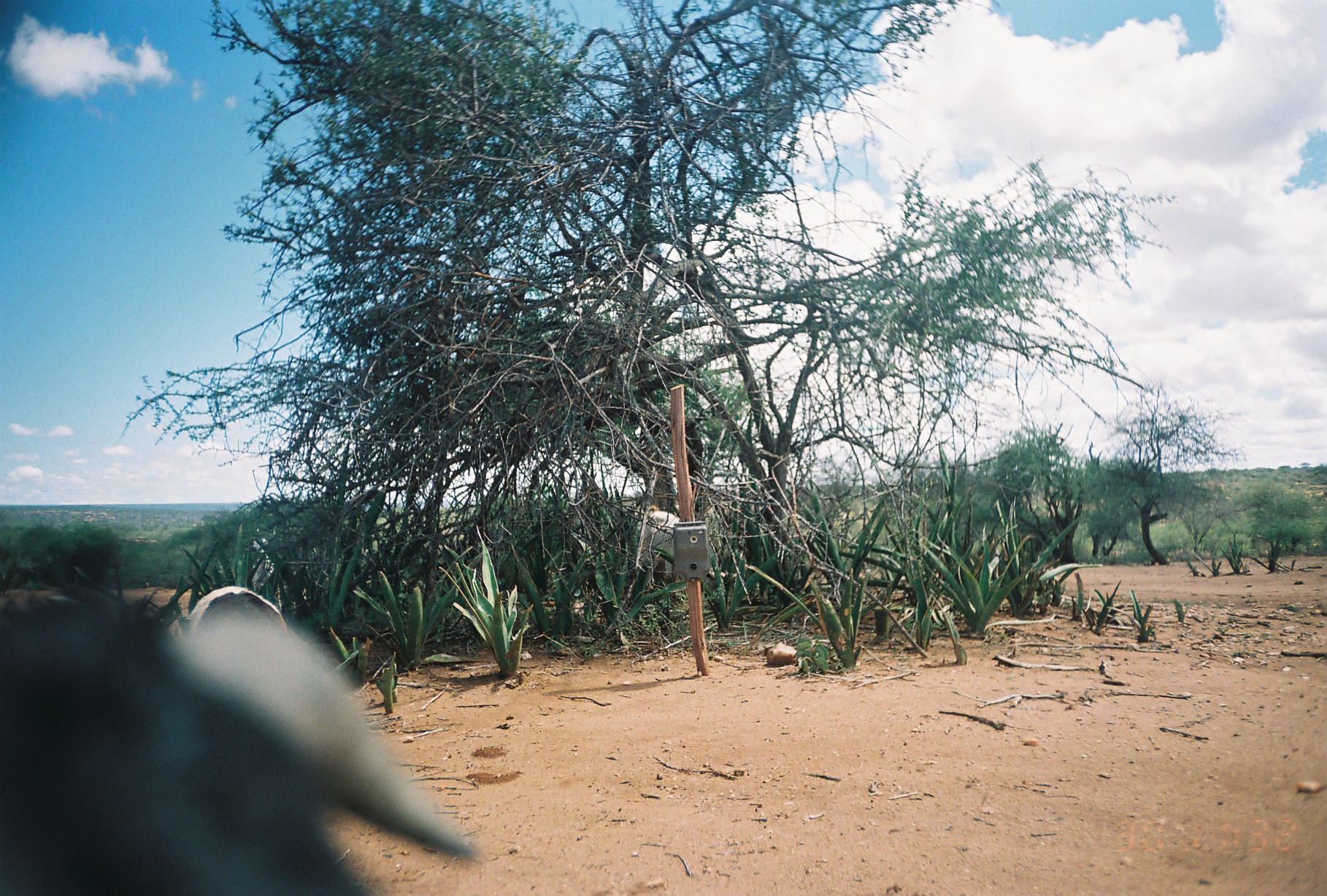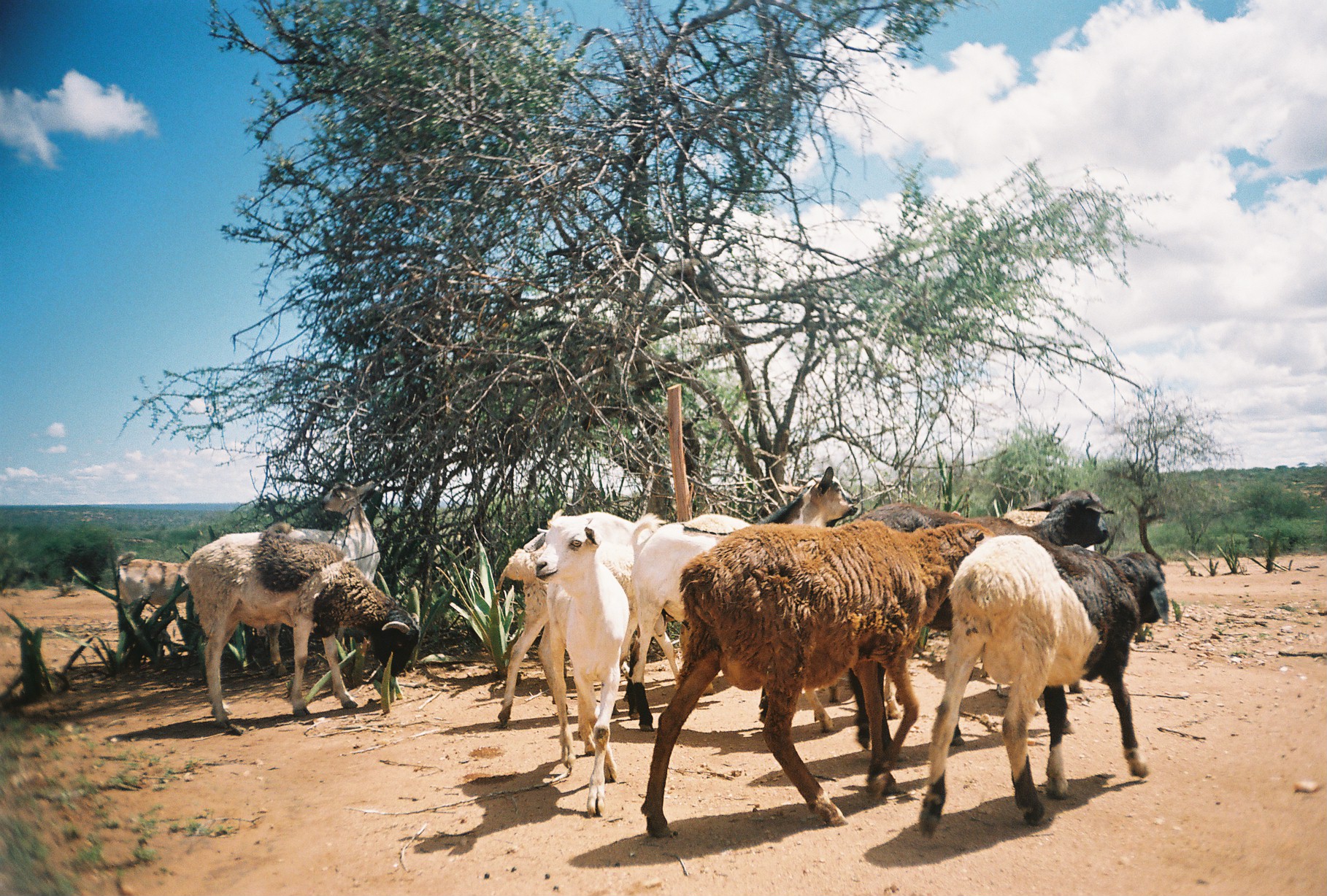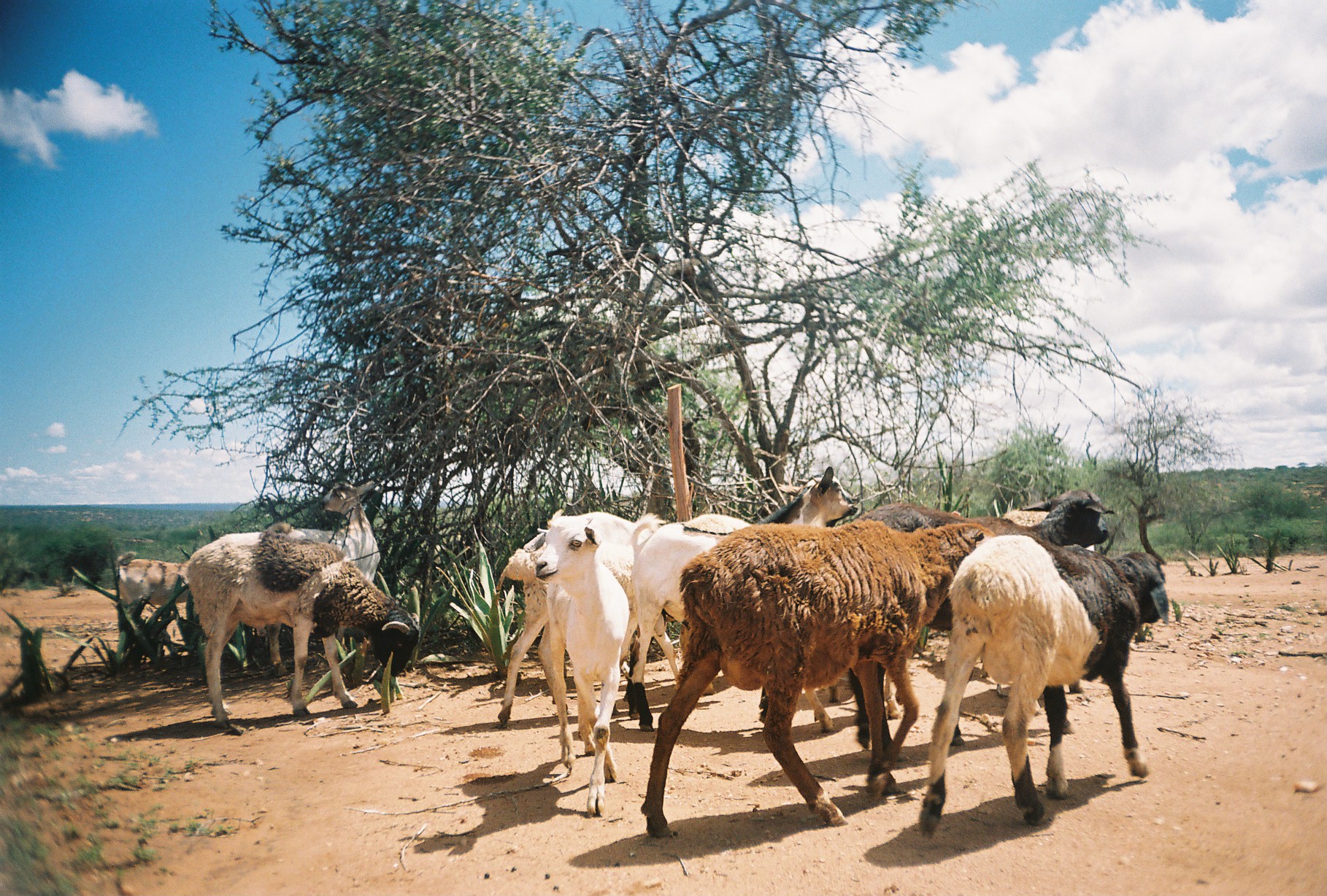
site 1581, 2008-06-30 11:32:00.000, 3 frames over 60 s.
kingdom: Animalia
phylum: Chordata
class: Mammalia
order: Artiodactyla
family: Bovidae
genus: Capra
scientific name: Capra aegagrus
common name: wild goat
Capra aegagrus (wild goat), count 4.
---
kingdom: Animalia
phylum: Chordata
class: Mammalia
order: Artiodactyla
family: Bovidae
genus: Ovis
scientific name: Ovis aries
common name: domestic sheep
Ovis aries (domestic sheep), count 6.